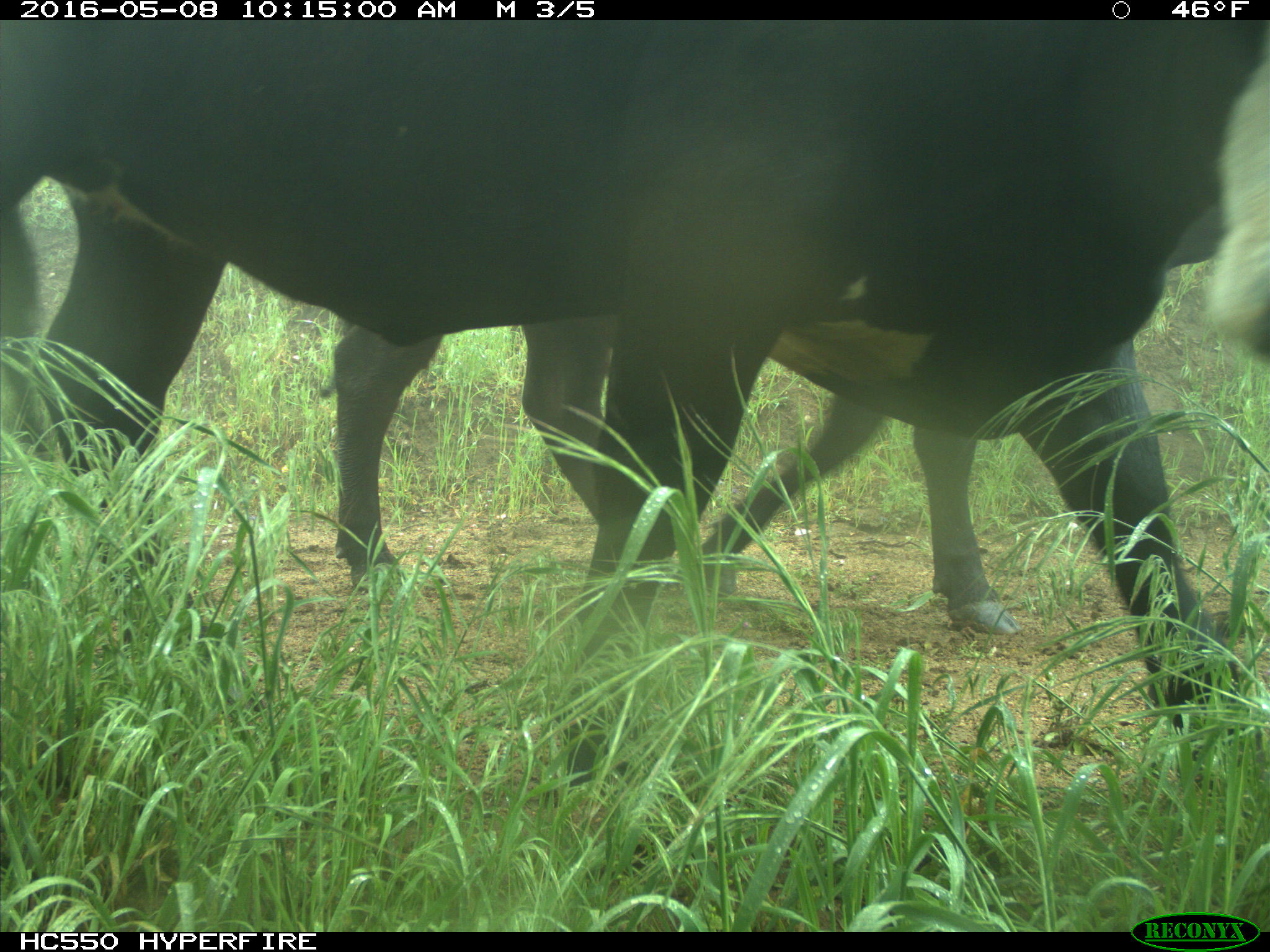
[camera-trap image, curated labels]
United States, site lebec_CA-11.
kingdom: Animalia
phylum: Chordata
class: Mammalia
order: Artiodactyla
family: Bovidae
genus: Bos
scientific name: Bos taurus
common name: domestic cow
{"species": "Bos taurus (domestic cow)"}